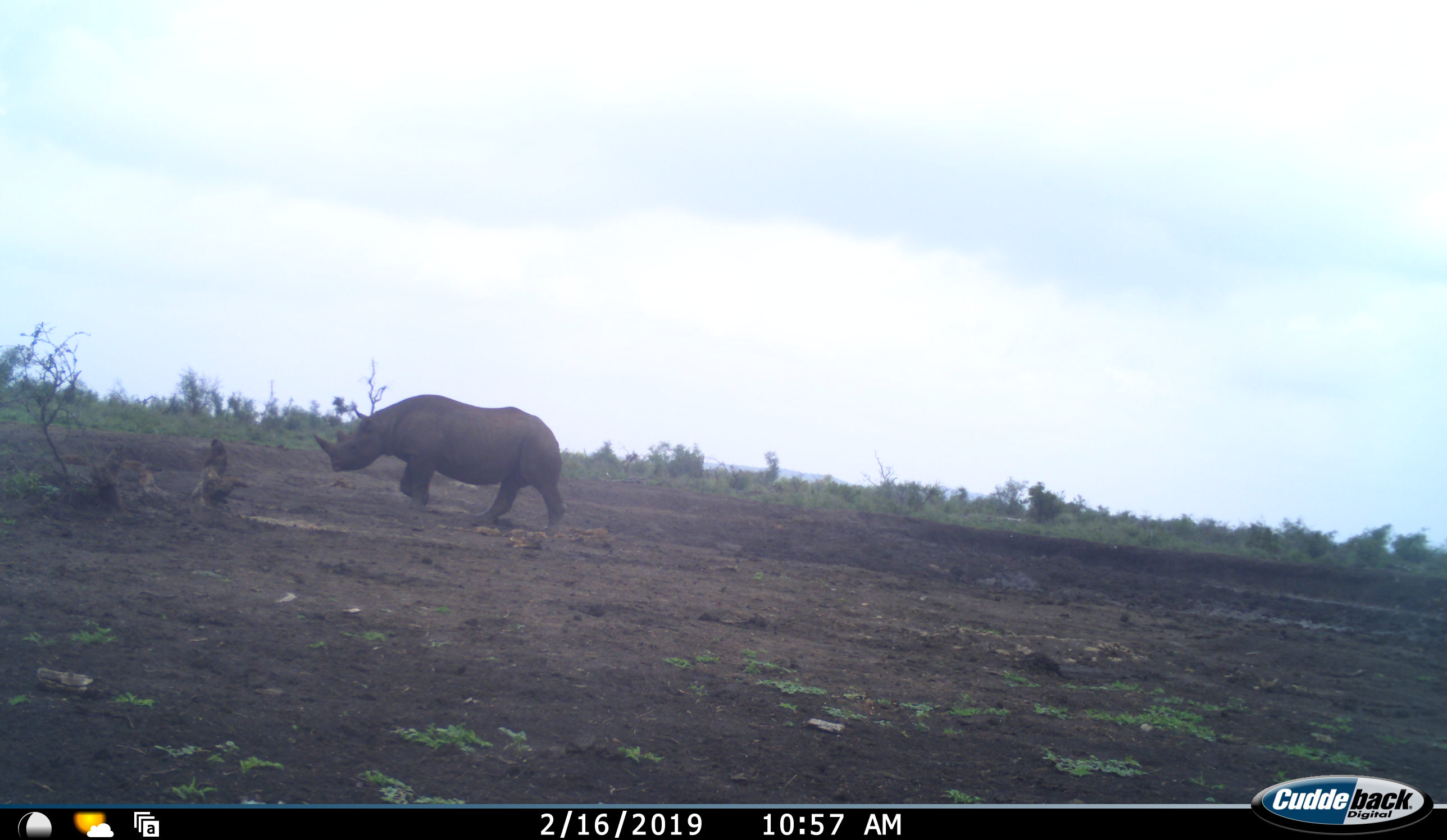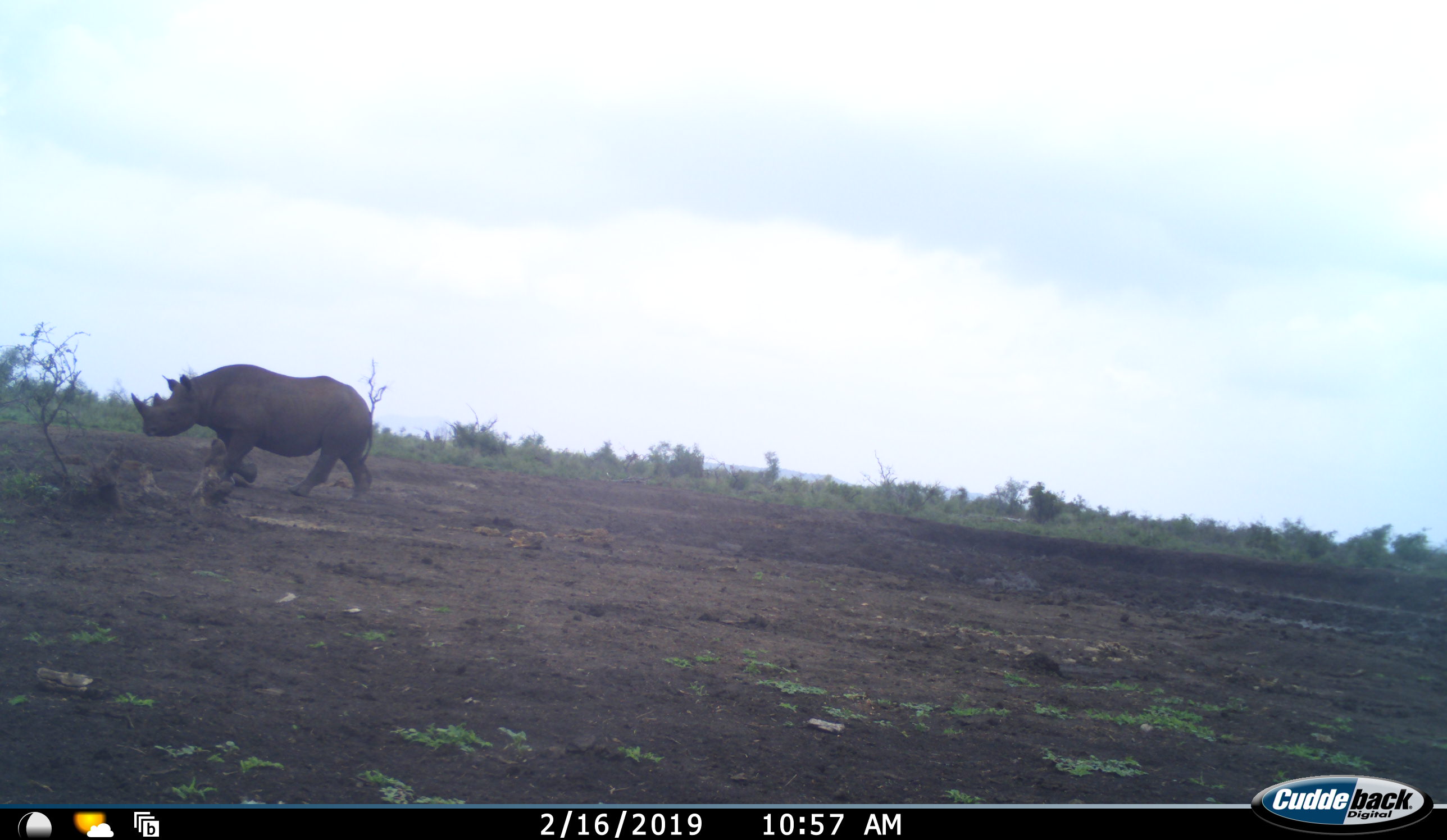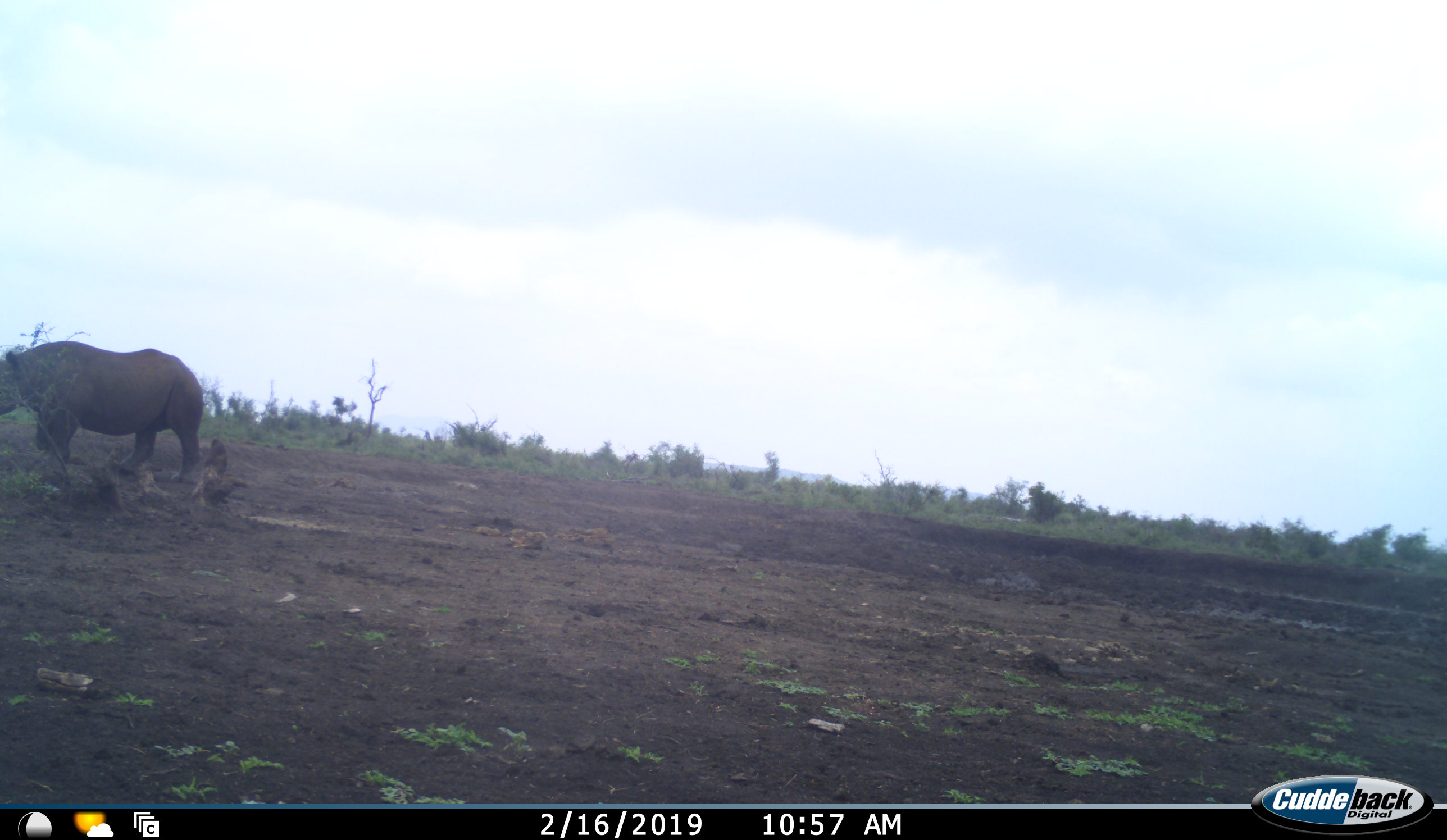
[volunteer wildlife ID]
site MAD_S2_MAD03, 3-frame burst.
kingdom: Animalia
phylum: Chordata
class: Mammalia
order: Perissodactyla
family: Rhinocerotidae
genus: Diceros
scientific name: Diceros bicornis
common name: black rhinoceros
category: rhinocerosblack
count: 1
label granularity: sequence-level